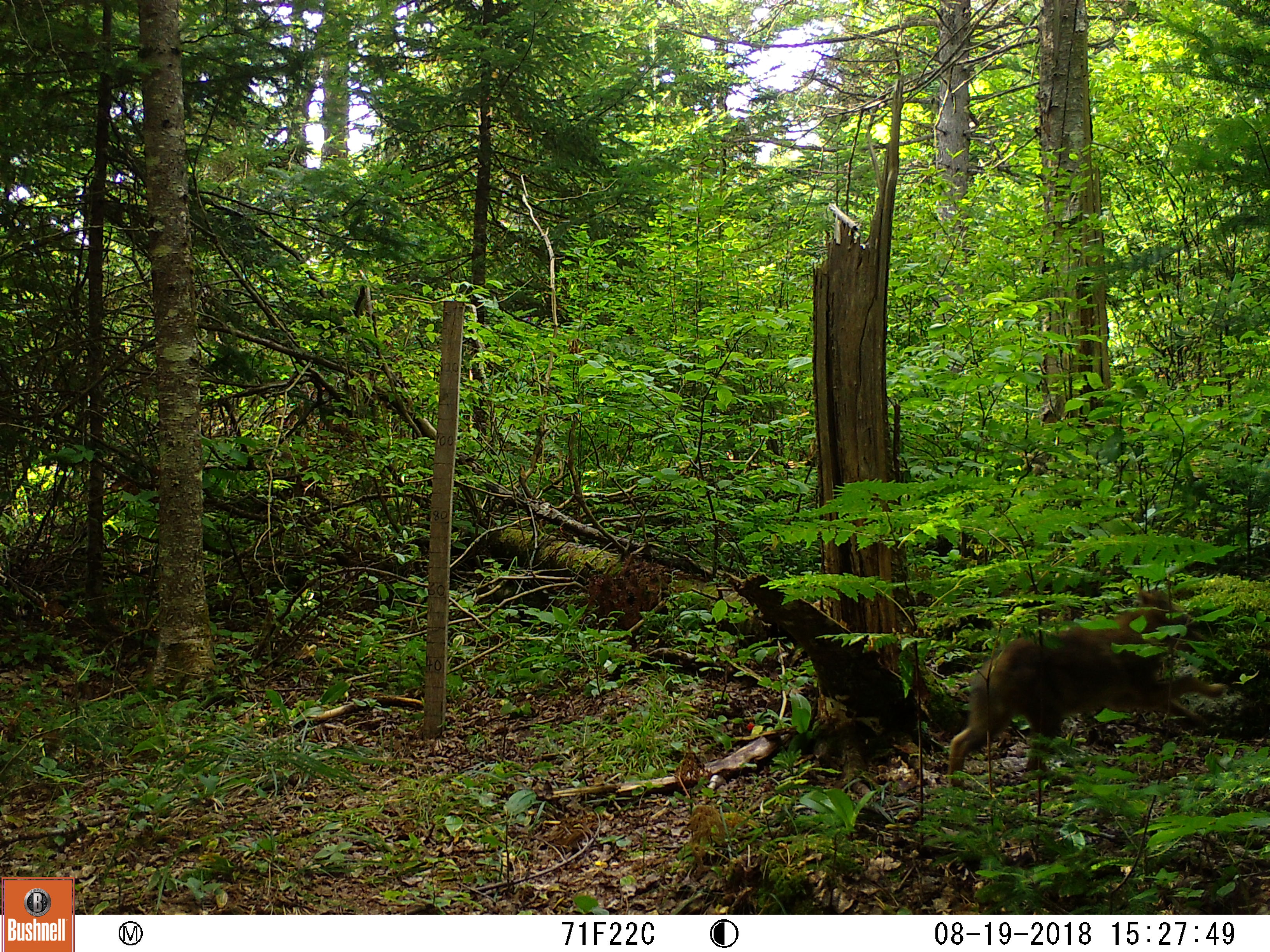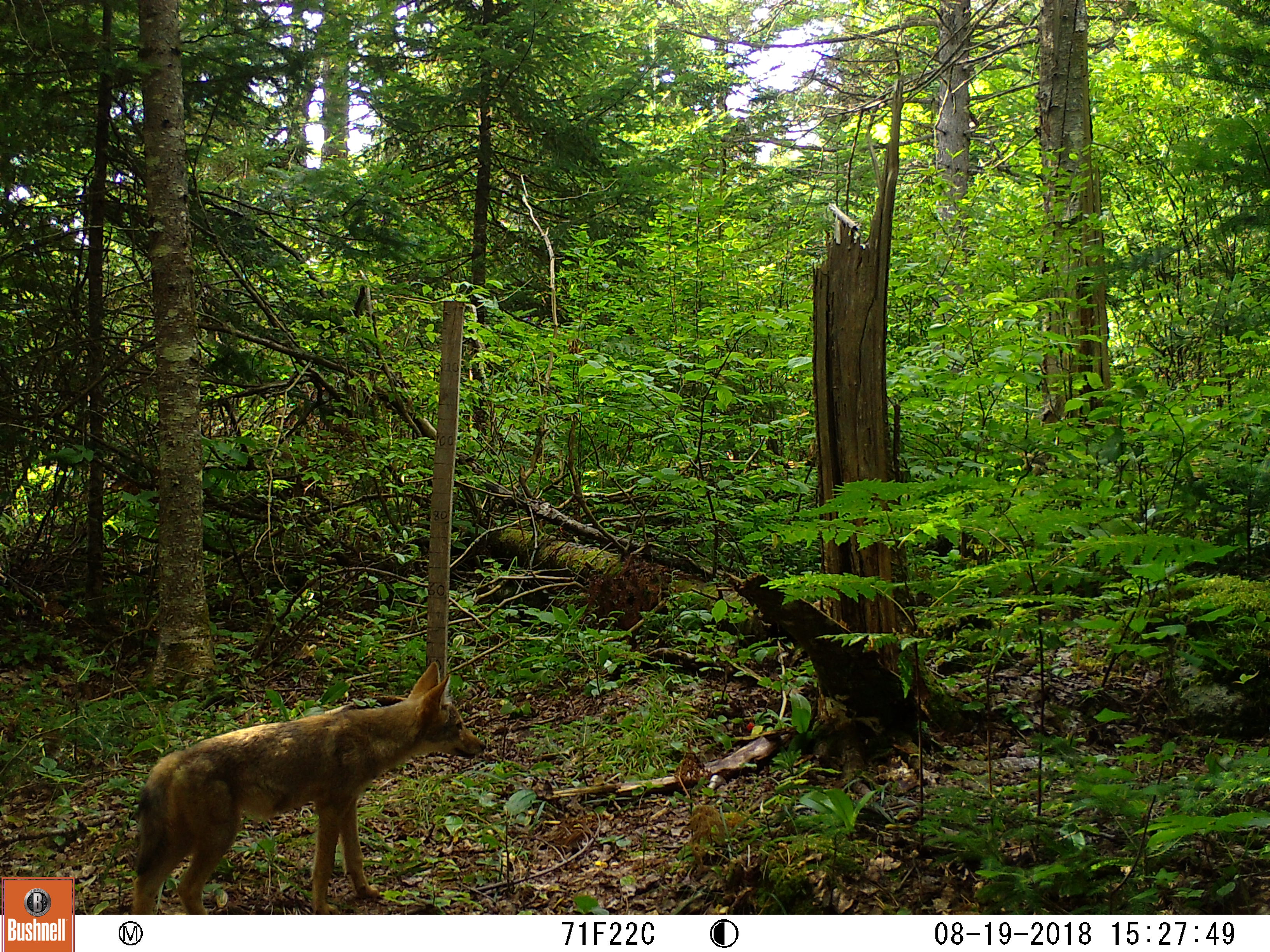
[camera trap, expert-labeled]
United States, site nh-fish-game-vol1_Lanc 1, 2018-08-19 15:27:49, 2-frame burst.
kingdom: Animalia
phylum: Chordata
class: Mammalia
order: Carnivora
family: Canidae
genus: Canis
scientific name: Canis latrans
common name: coyote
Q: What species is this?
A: Coyote (Canis latrans).